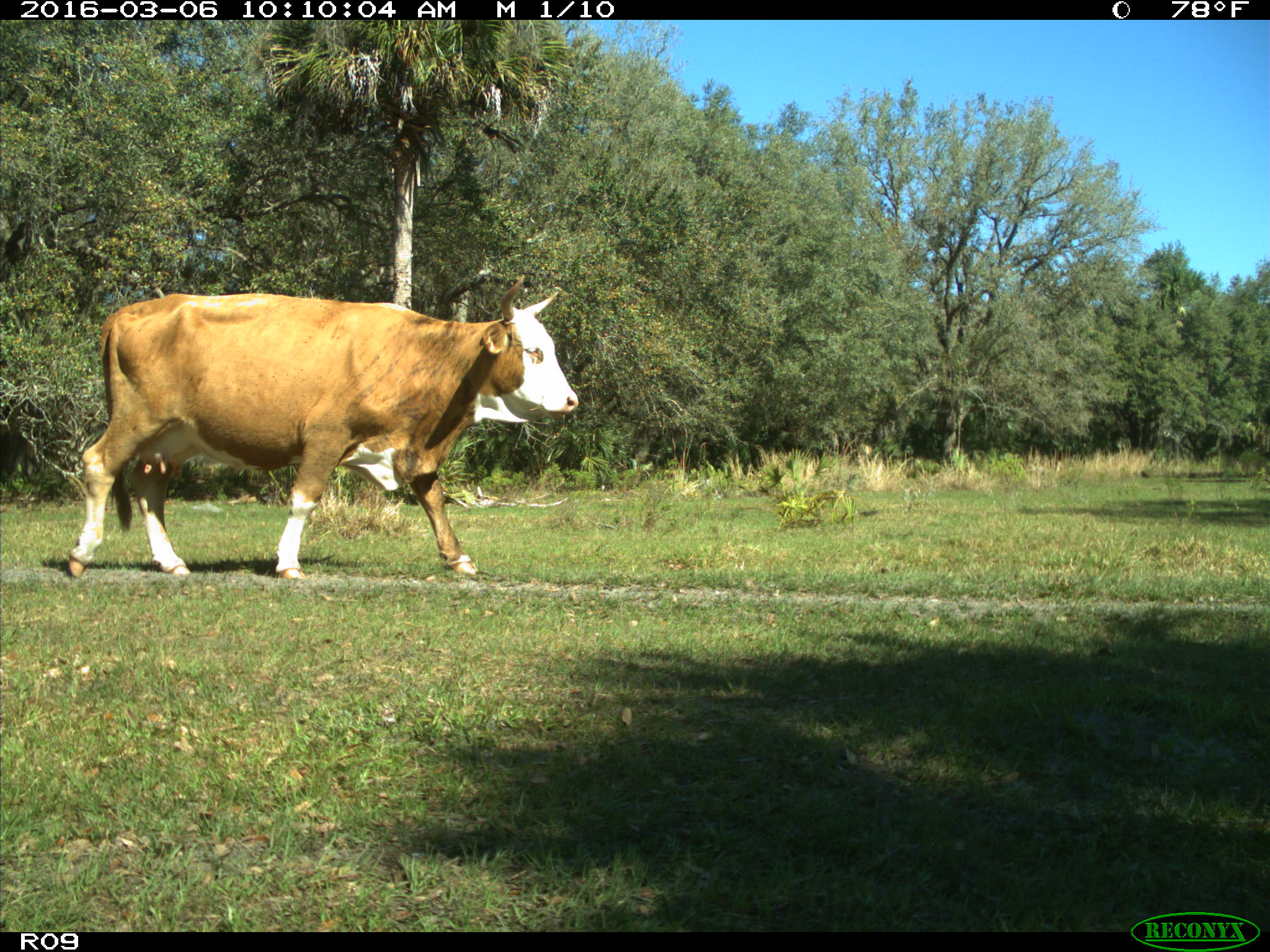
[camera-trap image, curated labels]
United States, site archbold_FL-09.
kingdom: Animalia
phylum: Chordata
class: Mammalia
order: Artiodactyla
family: Bovidae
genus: Bos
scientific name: Bos taurus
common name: domestic cow